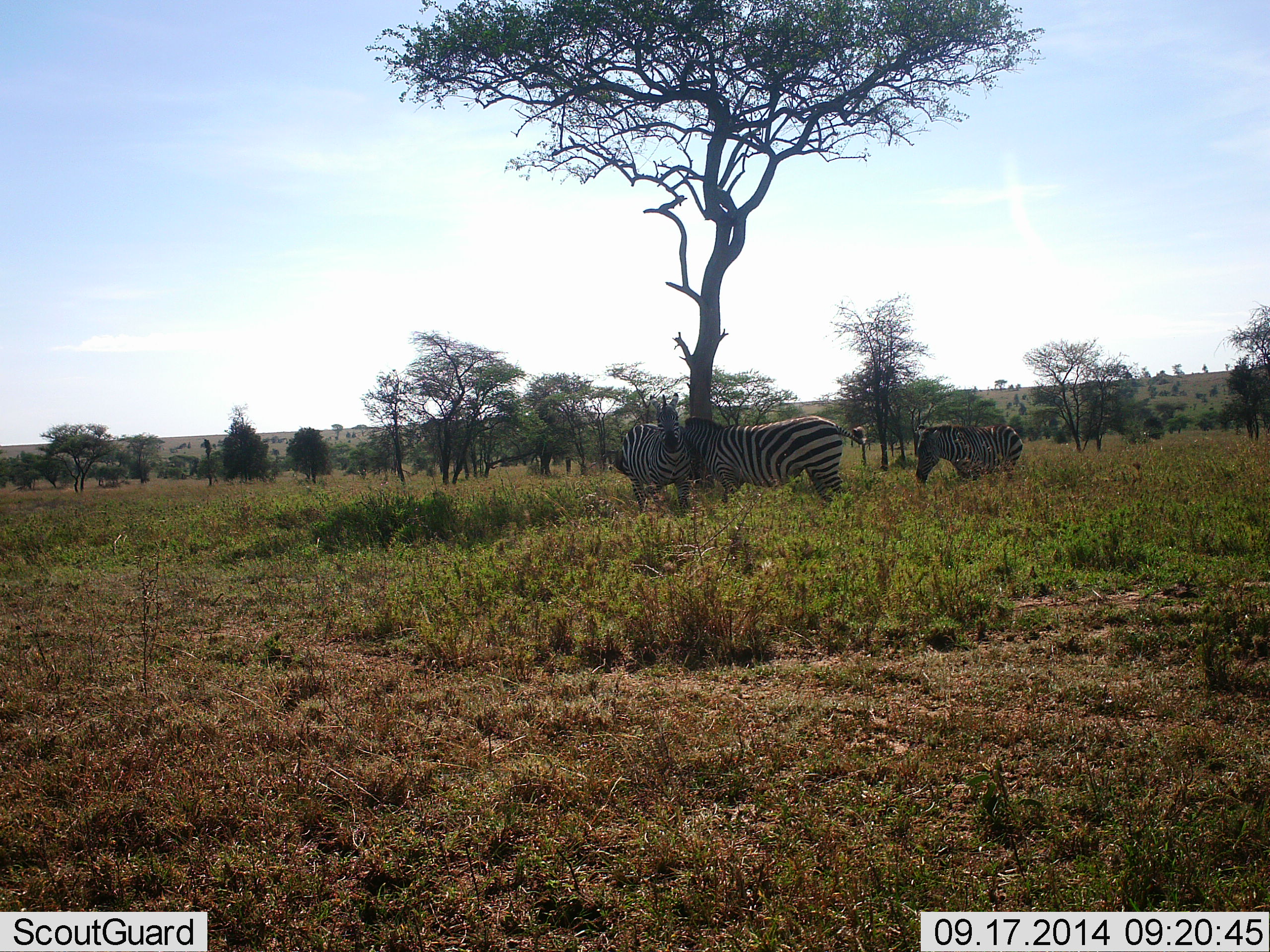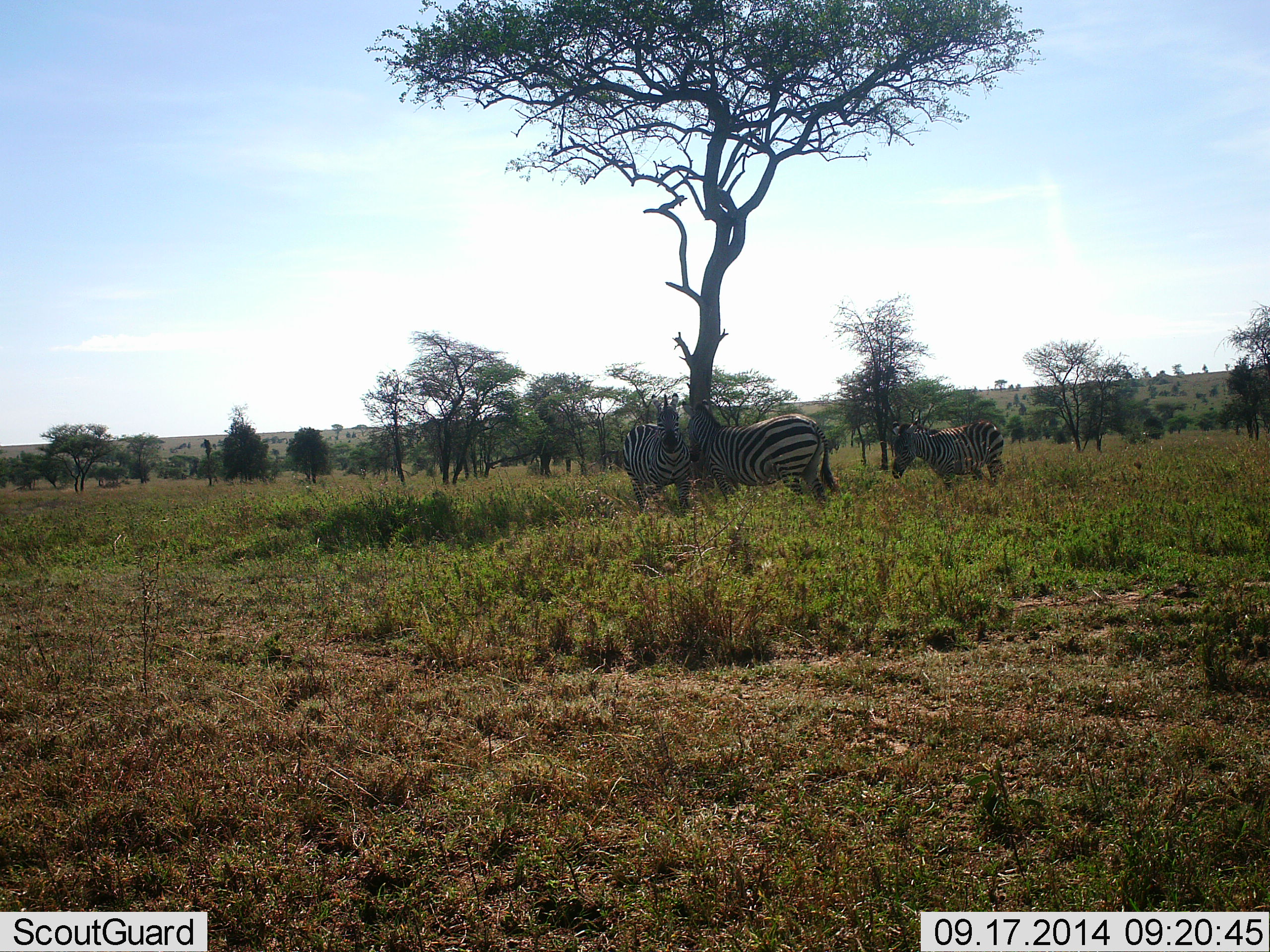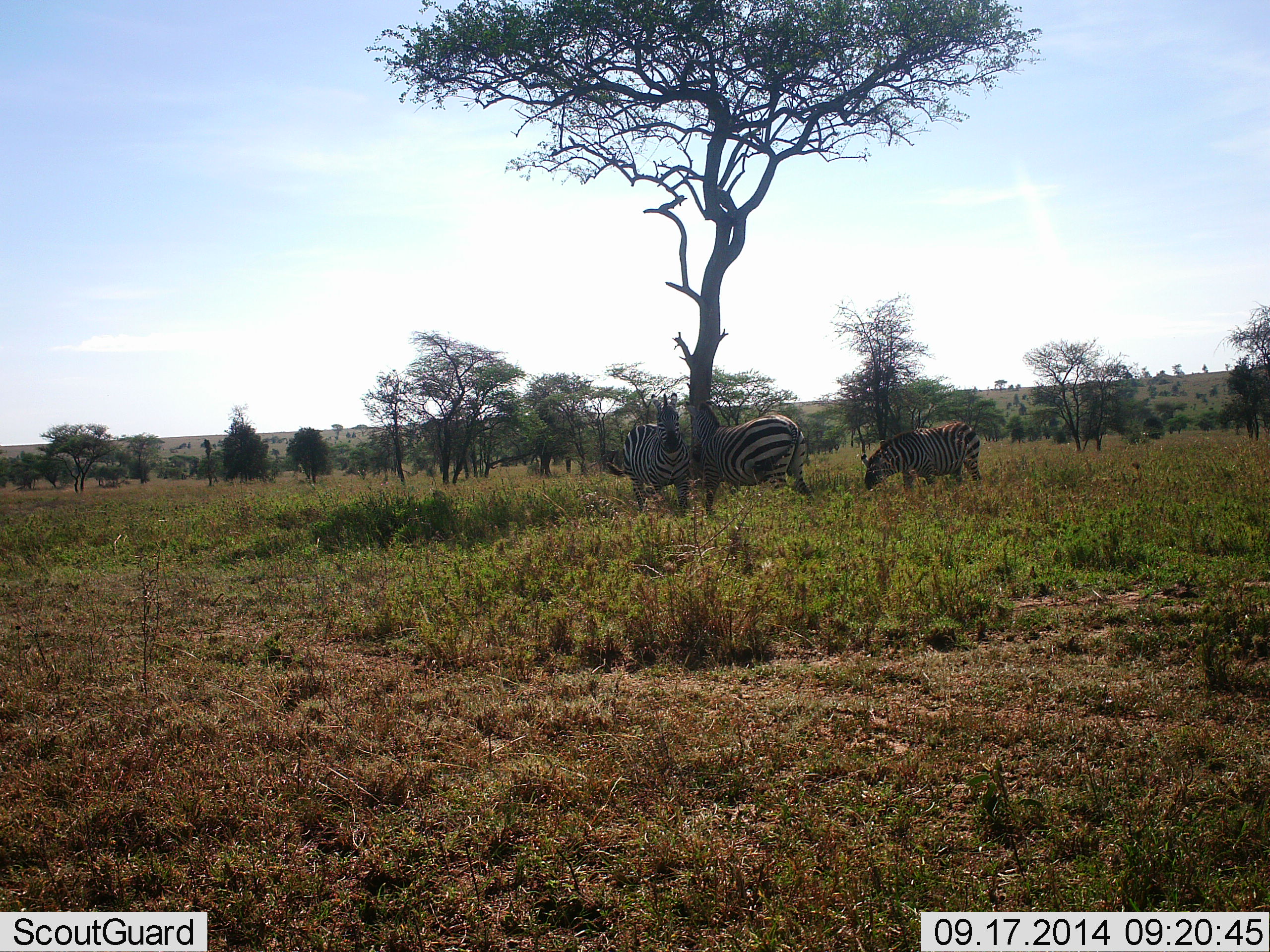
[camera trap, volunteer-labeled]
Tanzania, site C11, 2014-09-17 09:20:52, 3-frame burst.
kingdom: Animalia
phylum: Chordata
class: Mammalia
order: Perissodactyla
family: Equidae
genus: Equus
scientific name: Equus quagga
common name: plains zebra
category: zebra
Zebra (plains zebra) (Equus quagga), count 3. Behavior (volunteer vote fractions): standing 70%, resting 0%, moving 20%, interacting 20%. Young present (vote fraction): 20%. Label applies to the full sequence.